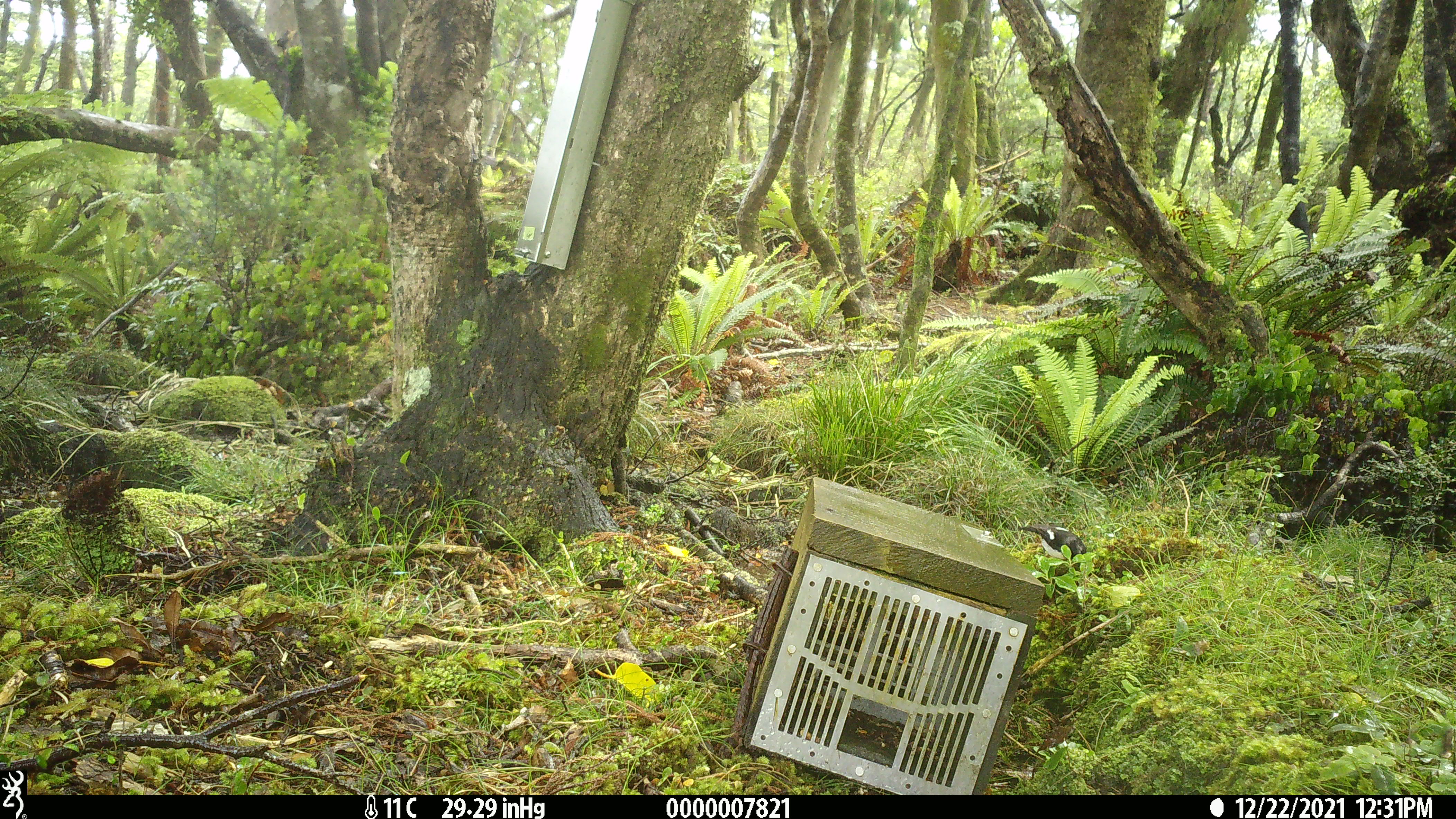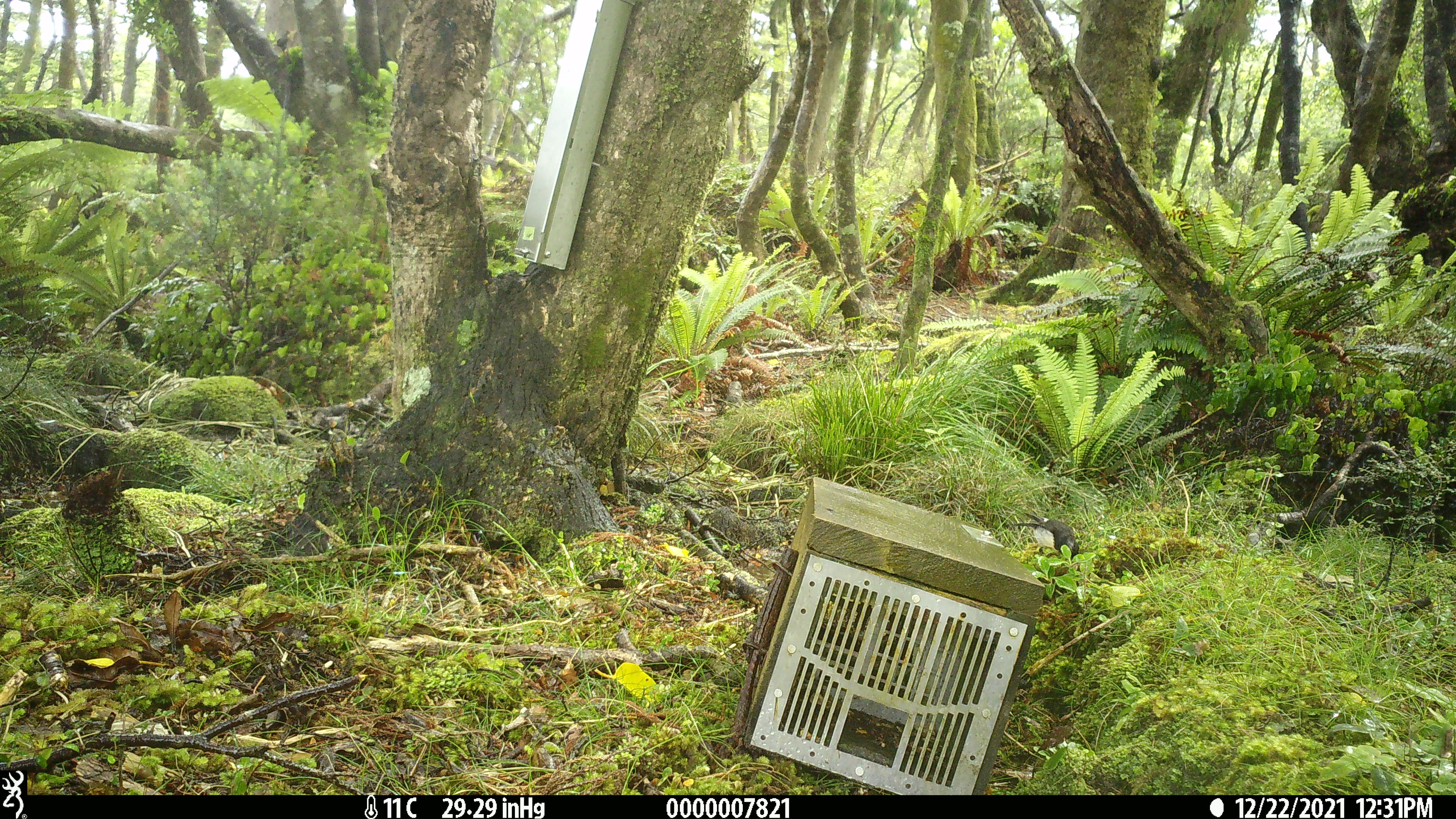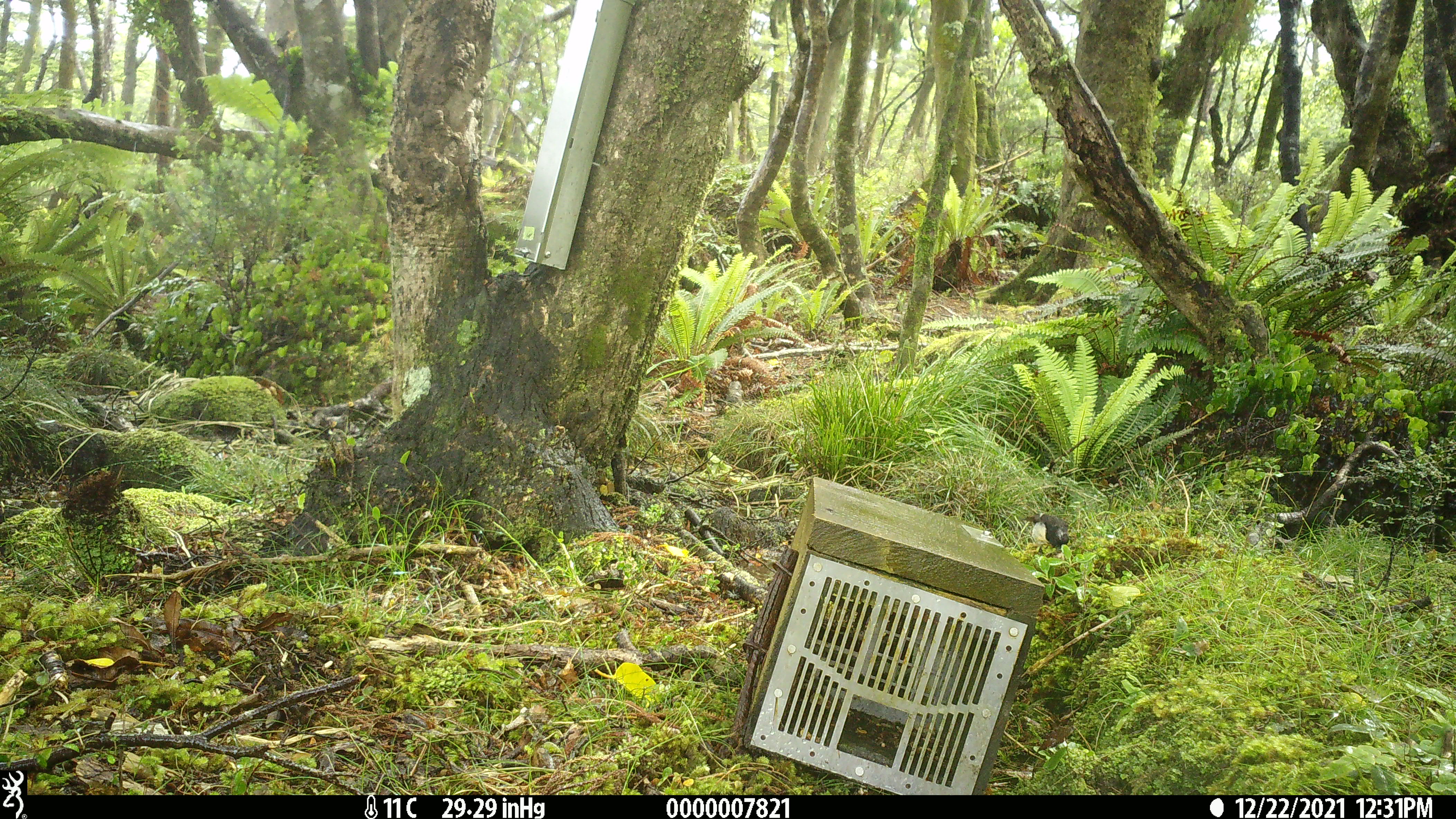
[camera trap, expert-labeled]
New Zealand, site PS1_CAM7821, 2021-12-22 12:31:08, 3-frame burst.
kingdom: Animalia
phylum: Chordata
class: Aves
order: Passeriformes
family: Petroicidae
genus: Petroica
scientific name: Petroica macrocephala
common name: tomtit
Tomtit (Petroica macrocephala).